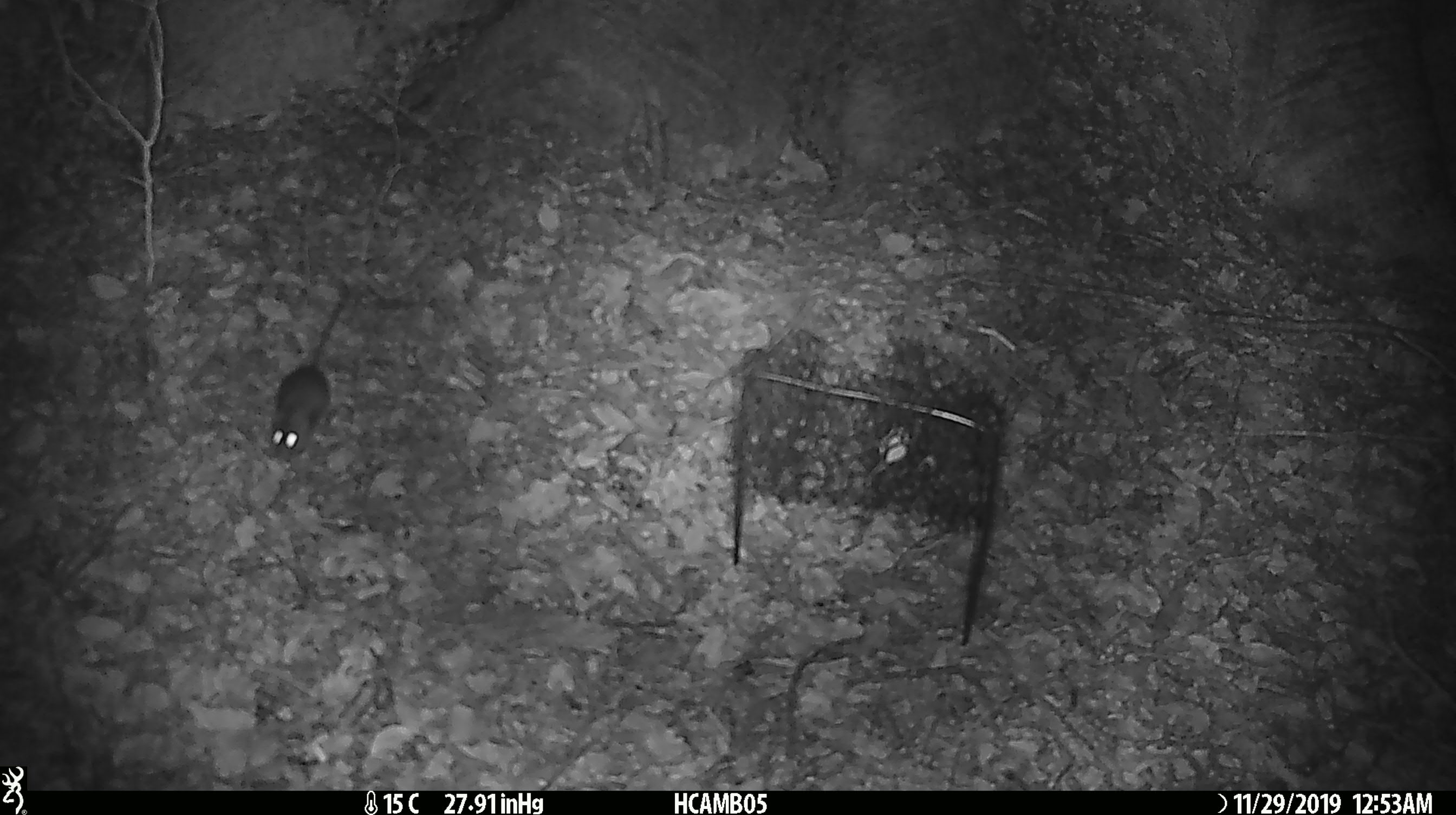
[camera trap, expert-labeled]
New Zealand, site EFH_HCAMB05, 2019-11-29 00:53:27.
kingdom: Animalia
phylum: Chordata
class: Mammalia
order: Rodentia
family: Muridae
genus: Mus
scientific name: Mus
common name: mouse